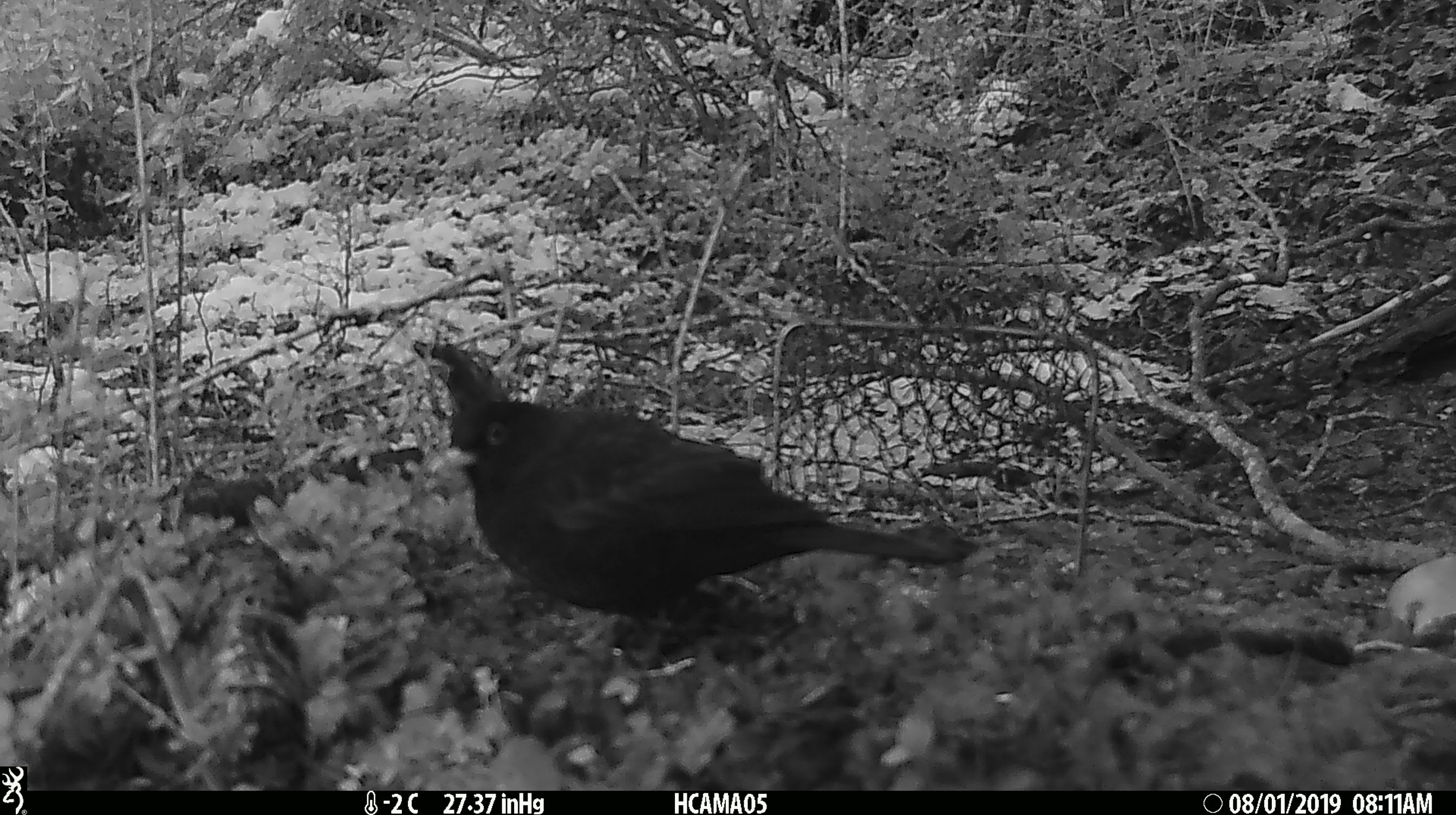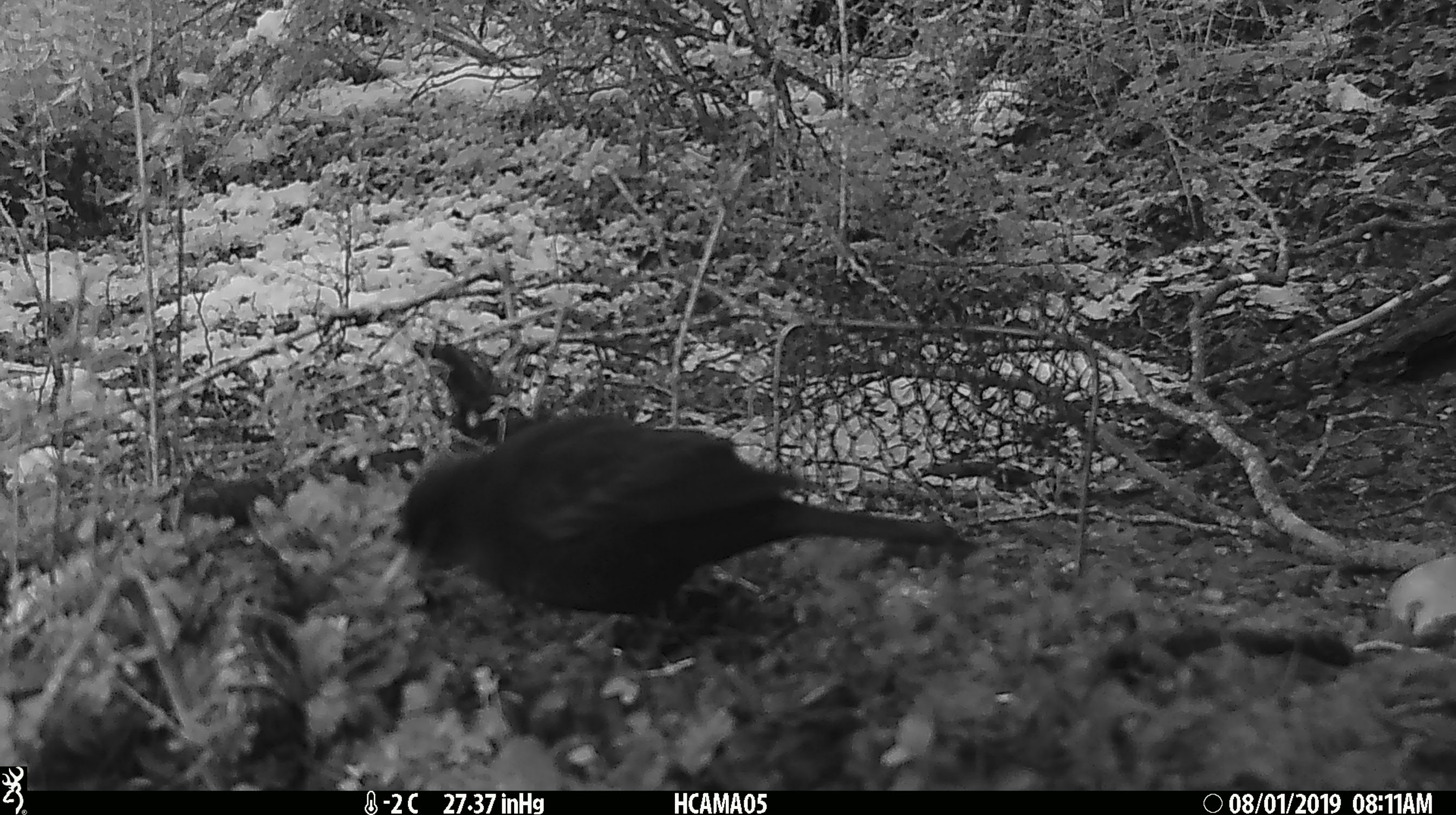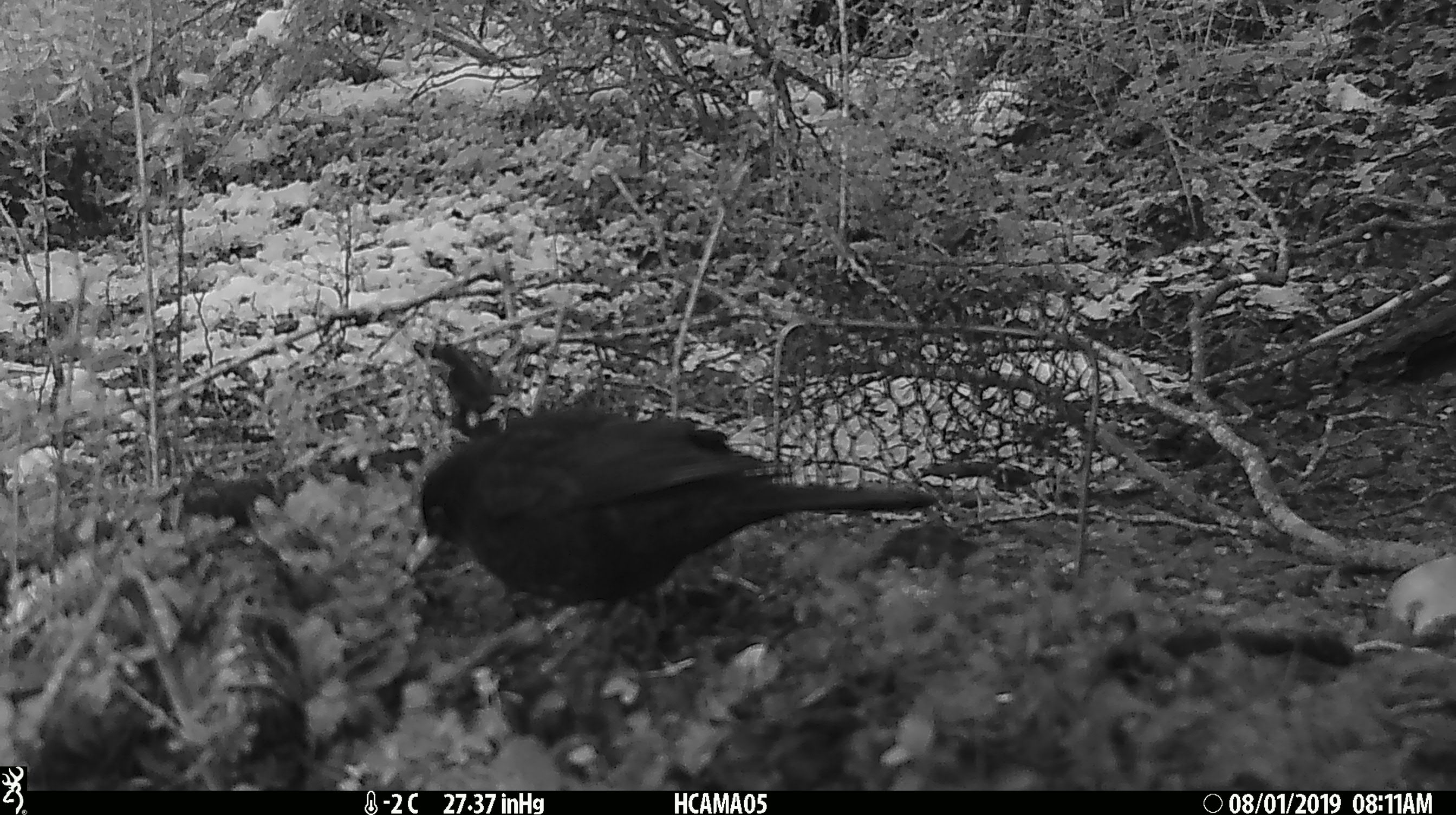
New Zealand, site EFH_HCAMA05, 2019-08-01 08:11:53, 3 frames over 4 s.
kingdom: Animalia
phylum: Chordata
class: Aves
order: Passeriformes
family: Turdidae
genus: Turdus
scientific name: Turdus merula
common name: eurasian blackbird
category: blackbird